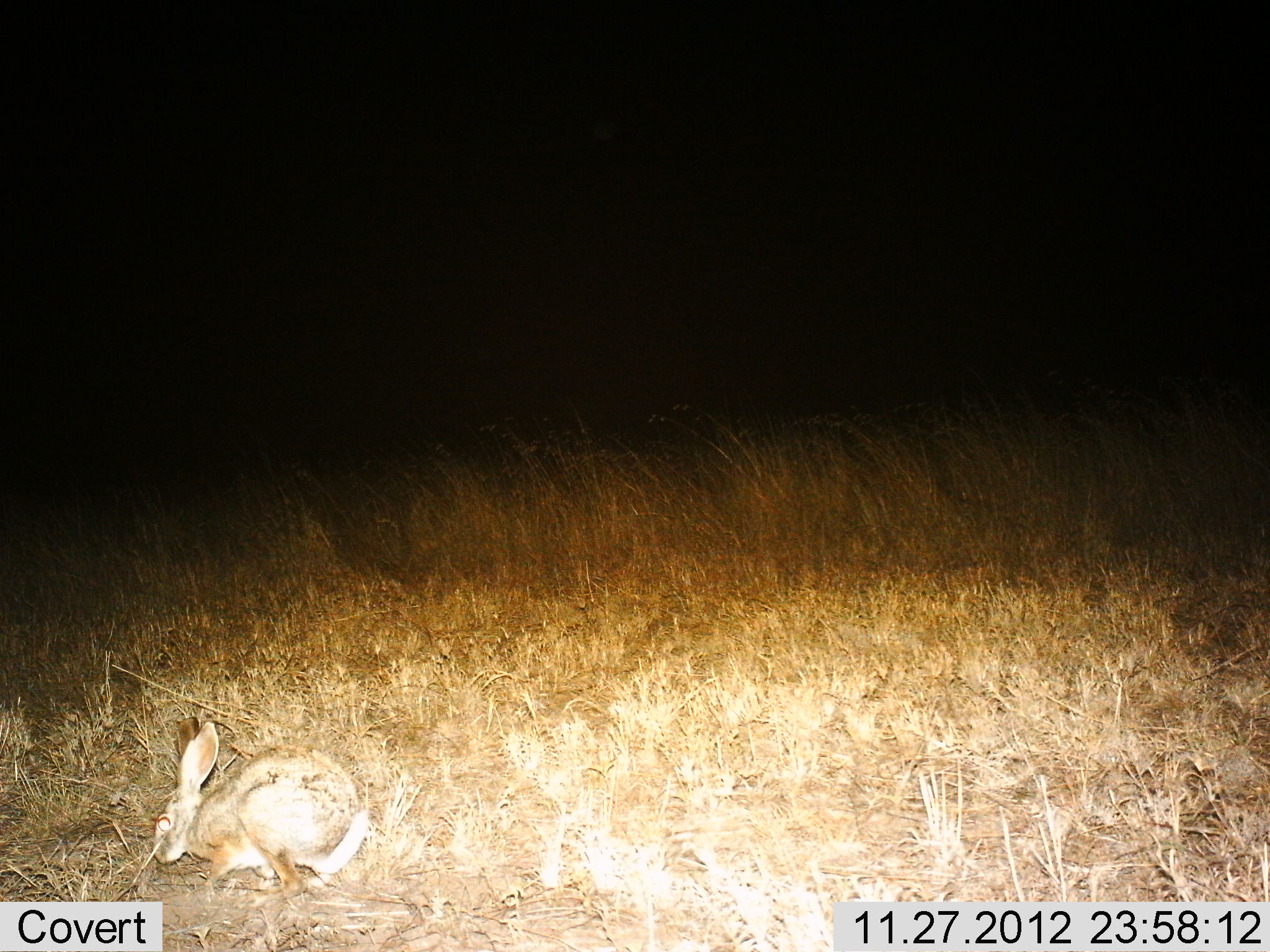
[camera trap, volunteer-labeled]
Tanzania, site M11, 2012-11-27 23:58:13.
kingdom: Animalia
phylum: Chordata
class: Mammalia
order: Lagomorpha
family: Leporidae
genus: Lepus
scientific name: Lepus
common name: hare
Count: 1.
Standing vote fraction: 23%.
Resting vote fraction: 5%.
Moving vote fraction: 45%.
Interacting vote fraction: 0%.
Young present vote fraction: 0%.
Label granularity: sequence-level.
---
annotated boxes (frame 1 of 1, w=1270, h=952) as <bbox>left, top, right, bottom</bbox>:
animal: <bbox>148, 716, 373, 912</bbox>